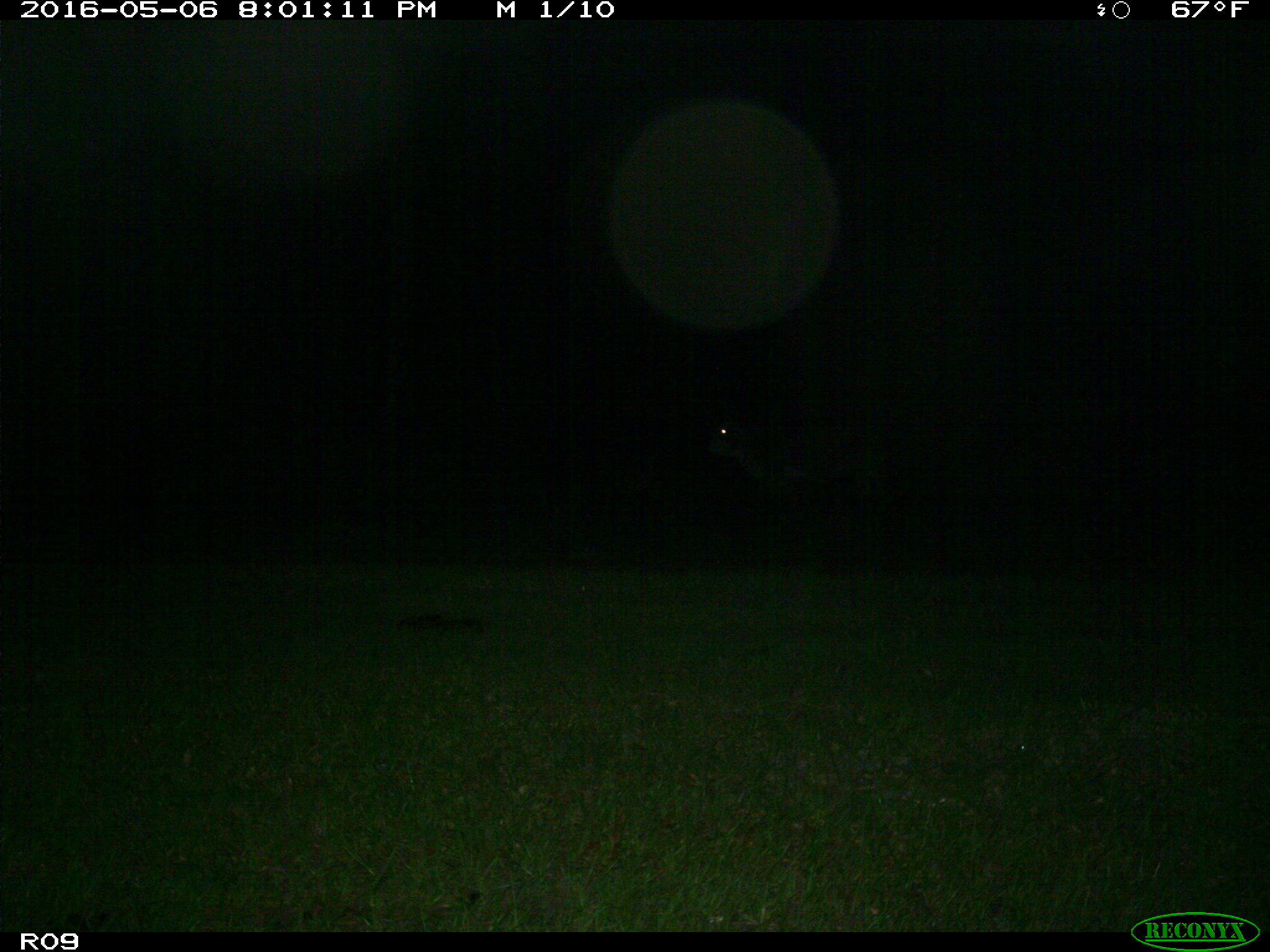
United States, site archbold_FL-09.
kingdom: Animalia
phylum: Chordata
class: Mammalia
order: Artiodactyla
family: Bovidae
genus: Bos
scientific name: Bos taurus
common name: domestic cow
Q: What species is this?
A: Bos taurus (domestic cow).